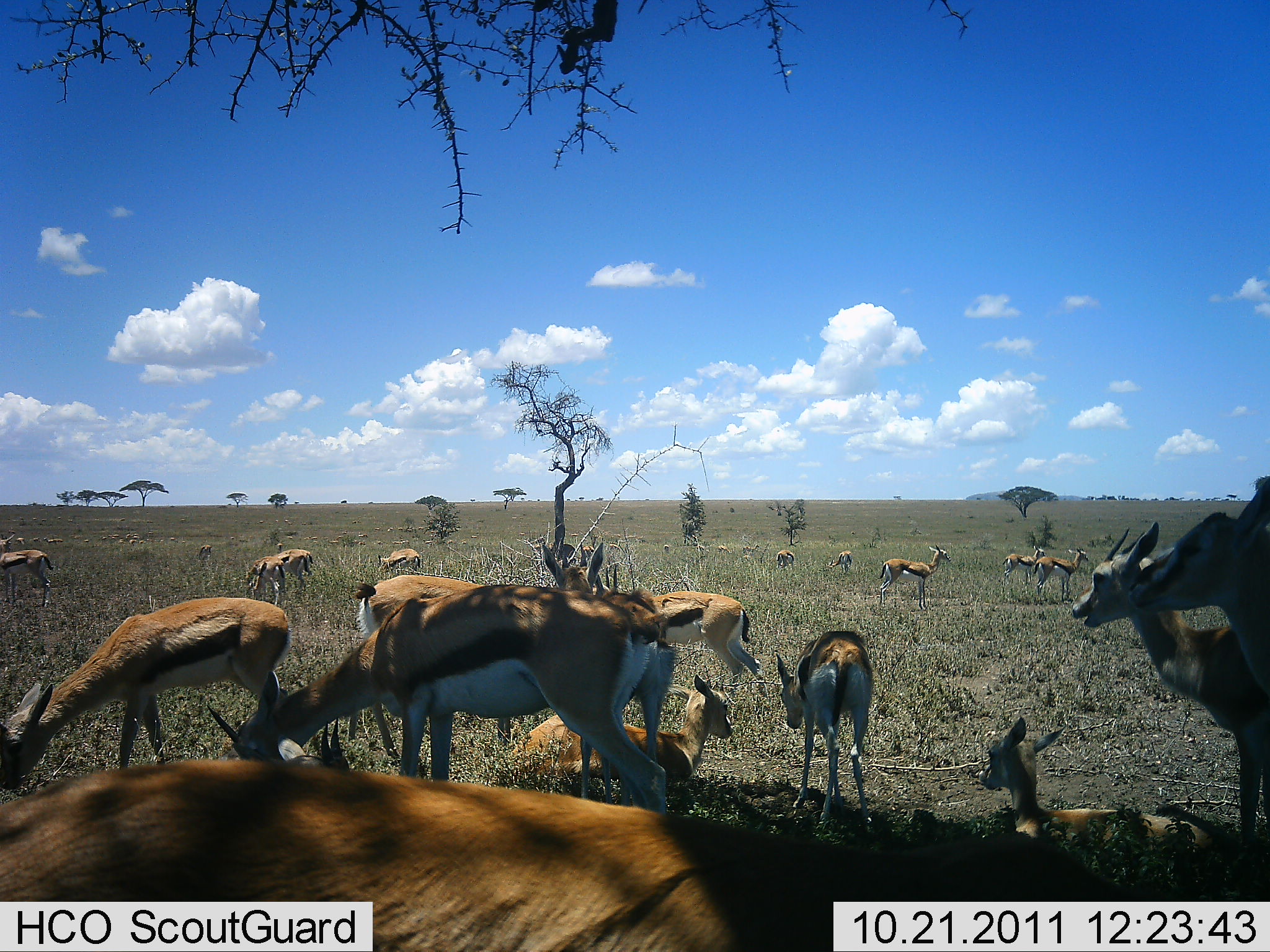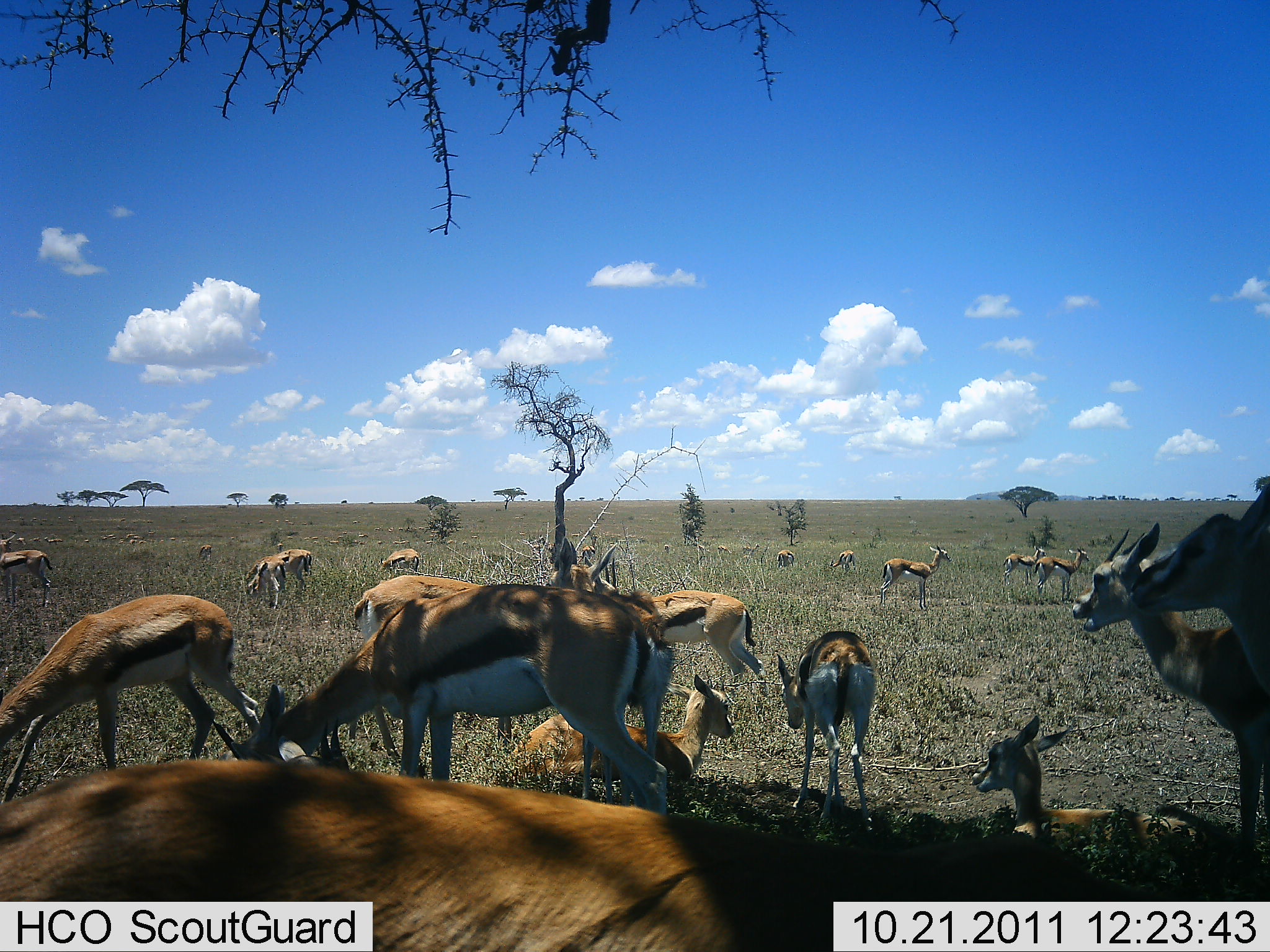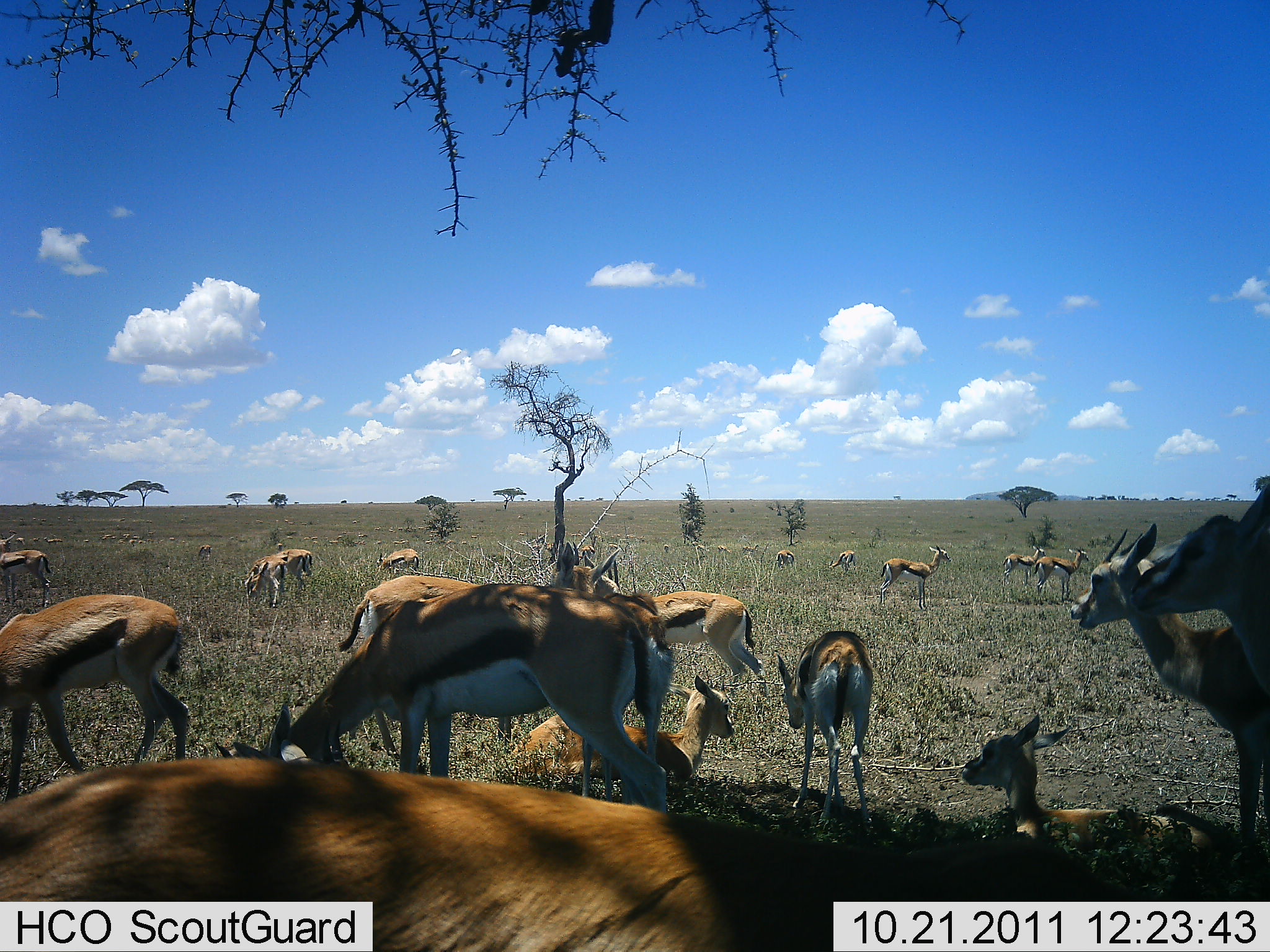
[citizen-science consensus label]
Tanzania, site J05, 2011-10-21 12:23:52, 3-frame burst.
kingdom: Animalia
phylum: Chordata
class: Mammalia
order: Artiodactyla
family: Bovidae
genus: Eudorcas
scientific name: Eudorcas thomsonii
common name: thomson's gazelle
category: gazellethomsons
Gazellethomsons (thomson's gazelle) (Eudorcas thomsonii), count 11-50. Behavior (volunteer vote fractions): standing 100%, resting 83%, moving 33%, interacting 17%. Young present (vote fraction): 33%. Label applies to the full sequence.